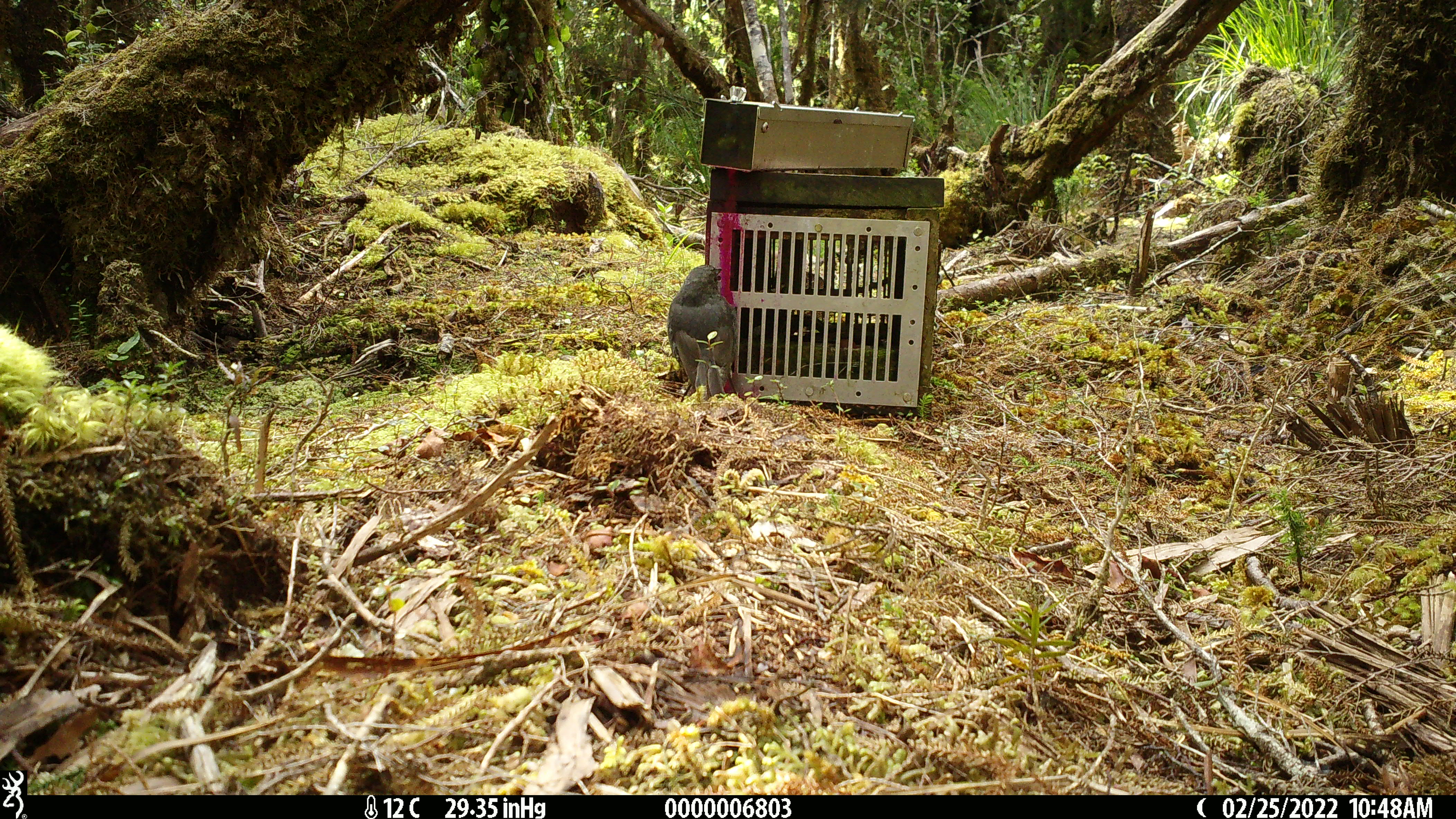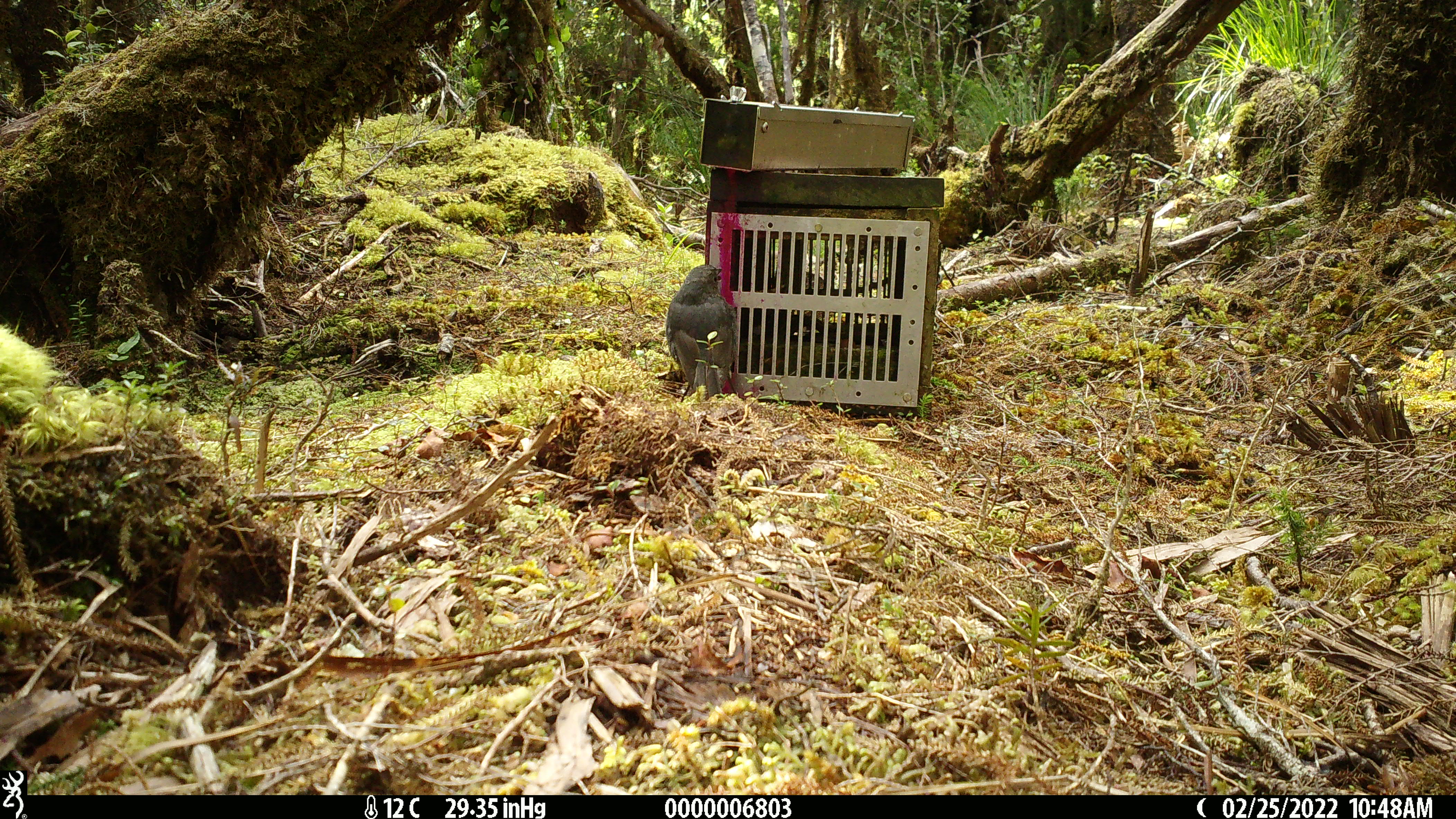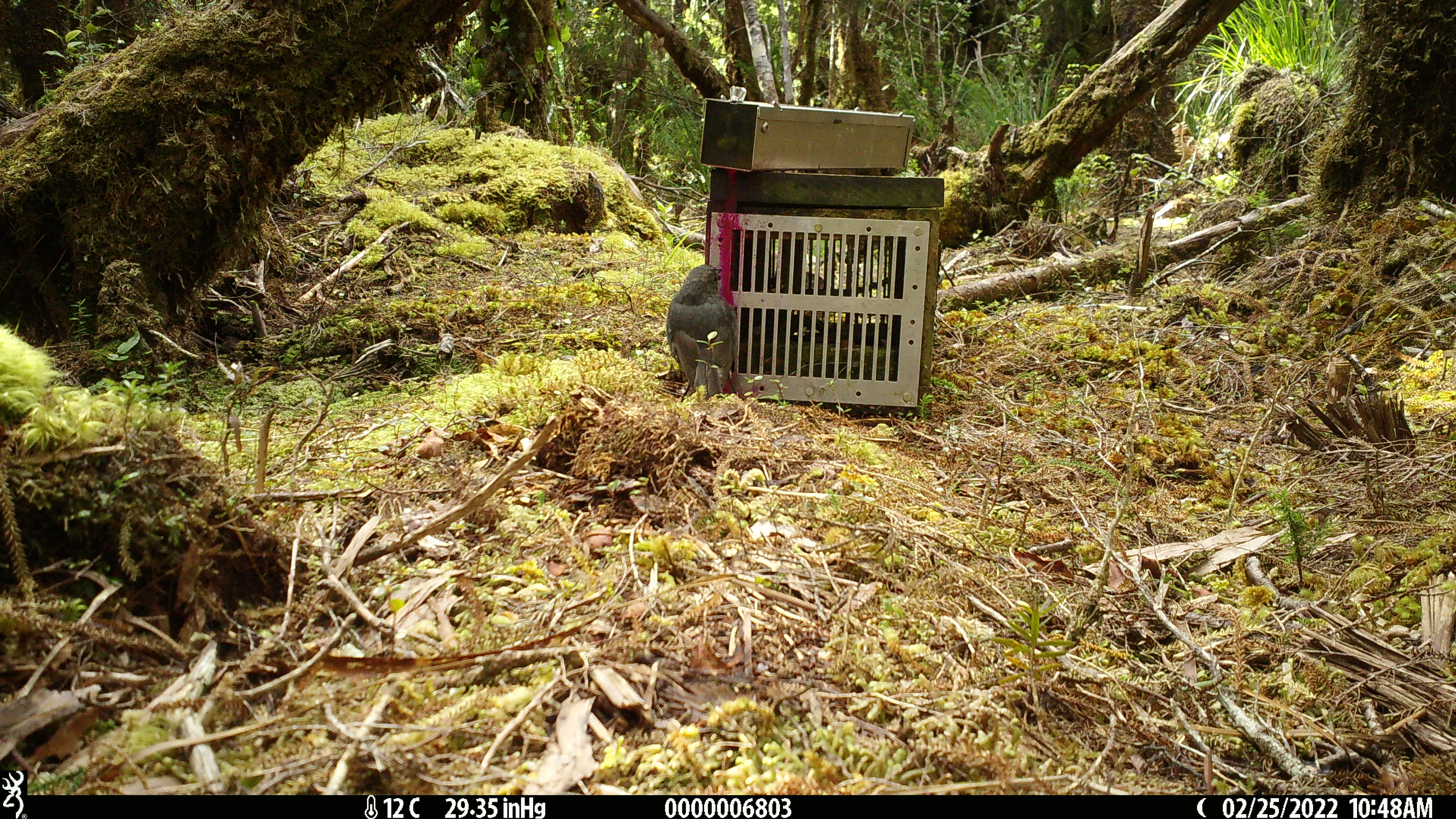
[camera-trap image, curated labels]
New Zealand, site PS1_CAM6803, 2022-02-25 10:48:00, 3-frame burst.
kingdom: Animalia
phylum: Chordata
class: Aves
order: Passeriformes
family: Petroicidae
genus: Petroica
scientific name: Petroica australis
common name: new zealand robin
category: robin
Robin (new zealand robin) (Petroica australis).